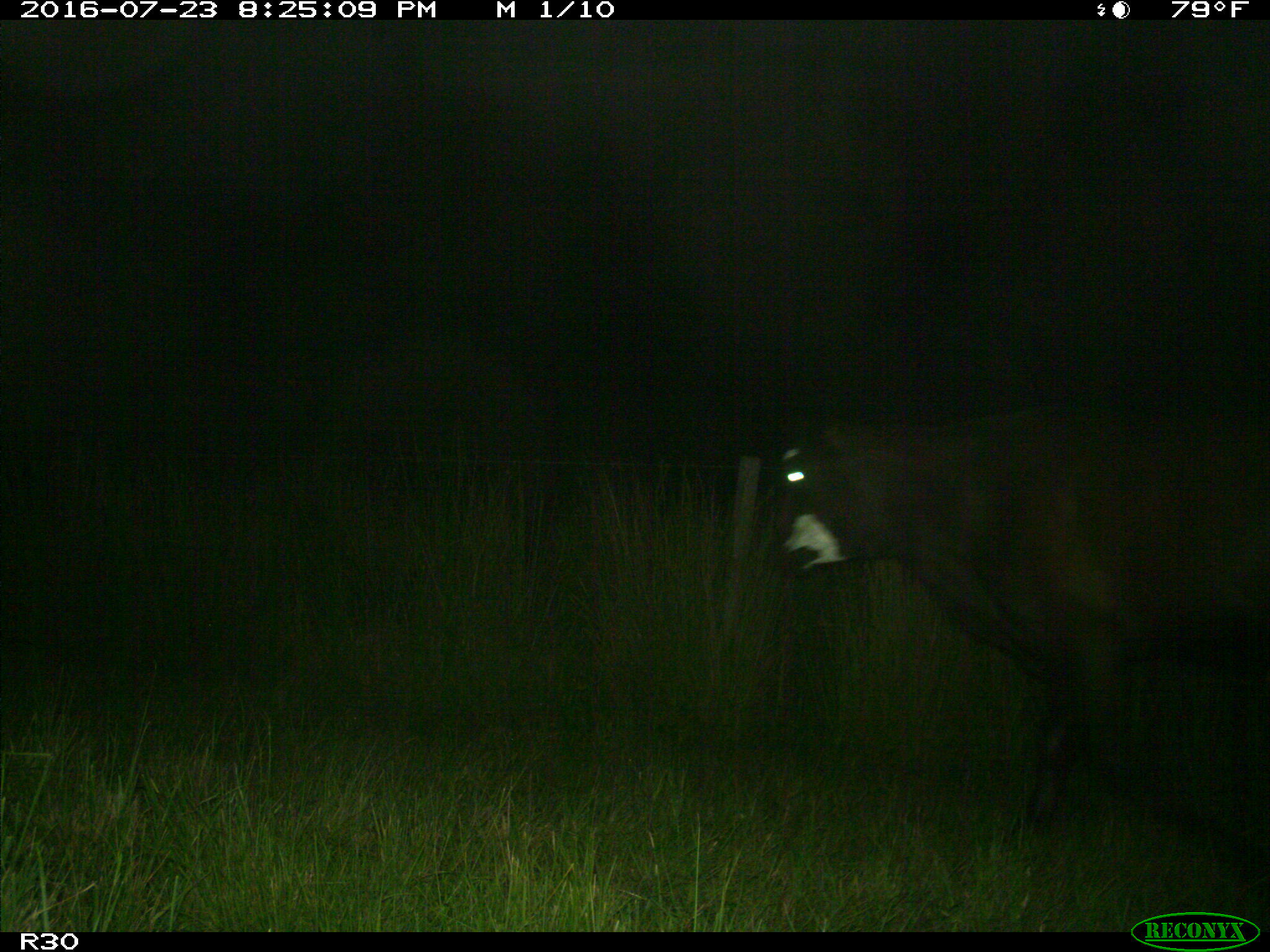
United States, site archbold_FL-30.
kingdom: Animalia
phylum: Chordata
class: Mammalia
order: Artiodactyla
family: Bovidae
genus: Bos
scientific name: Bos taurus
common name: domestic cow